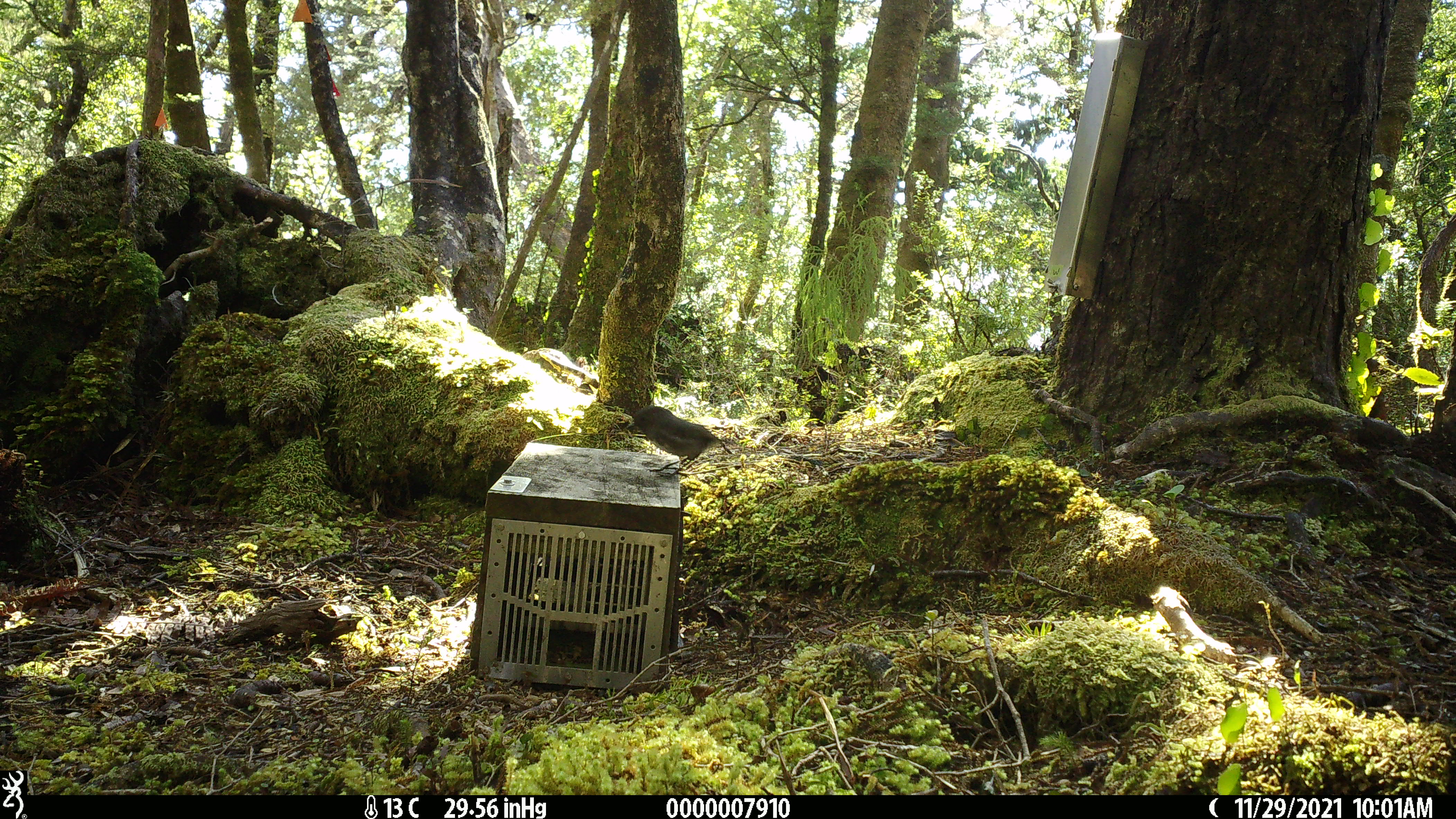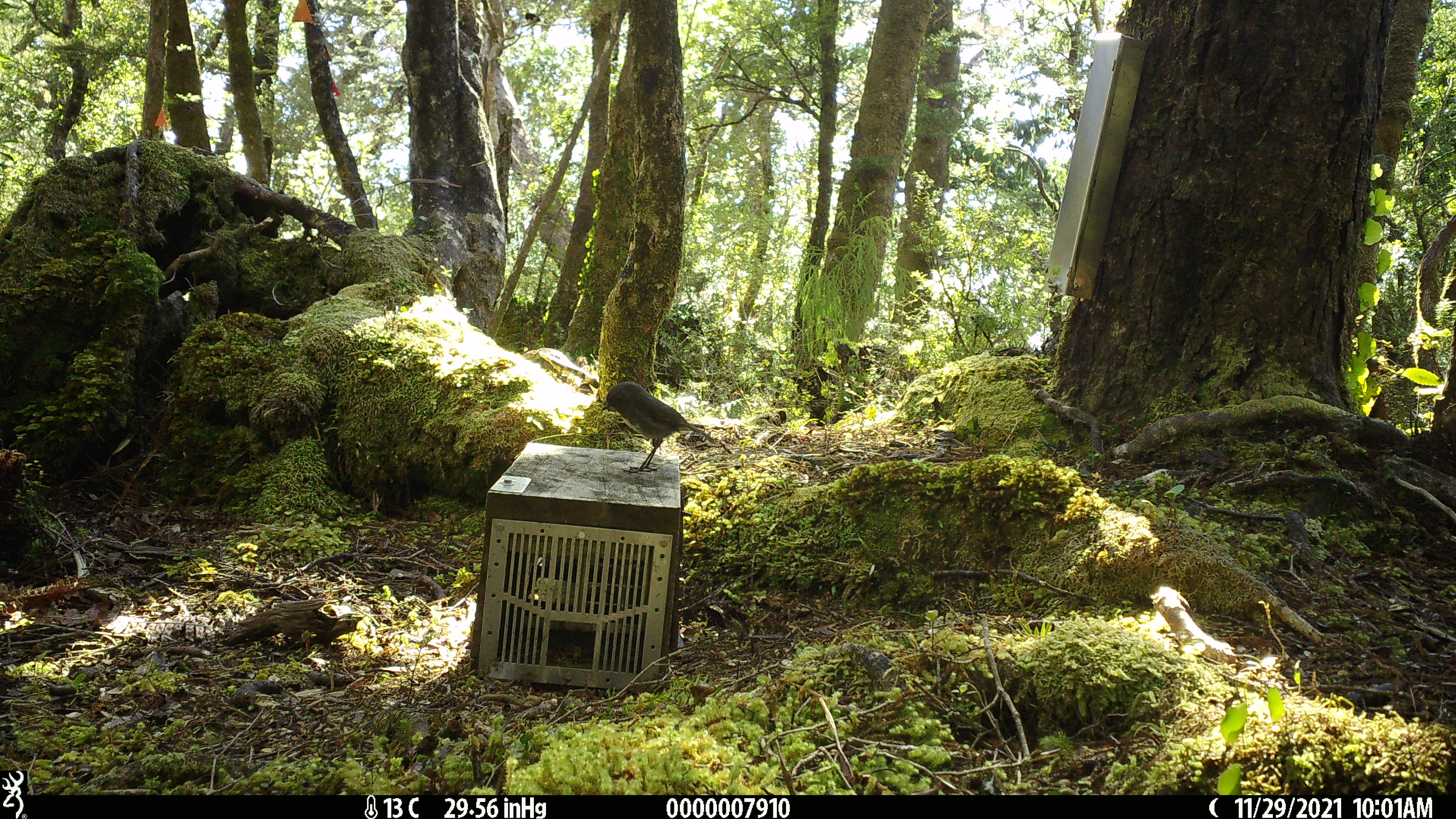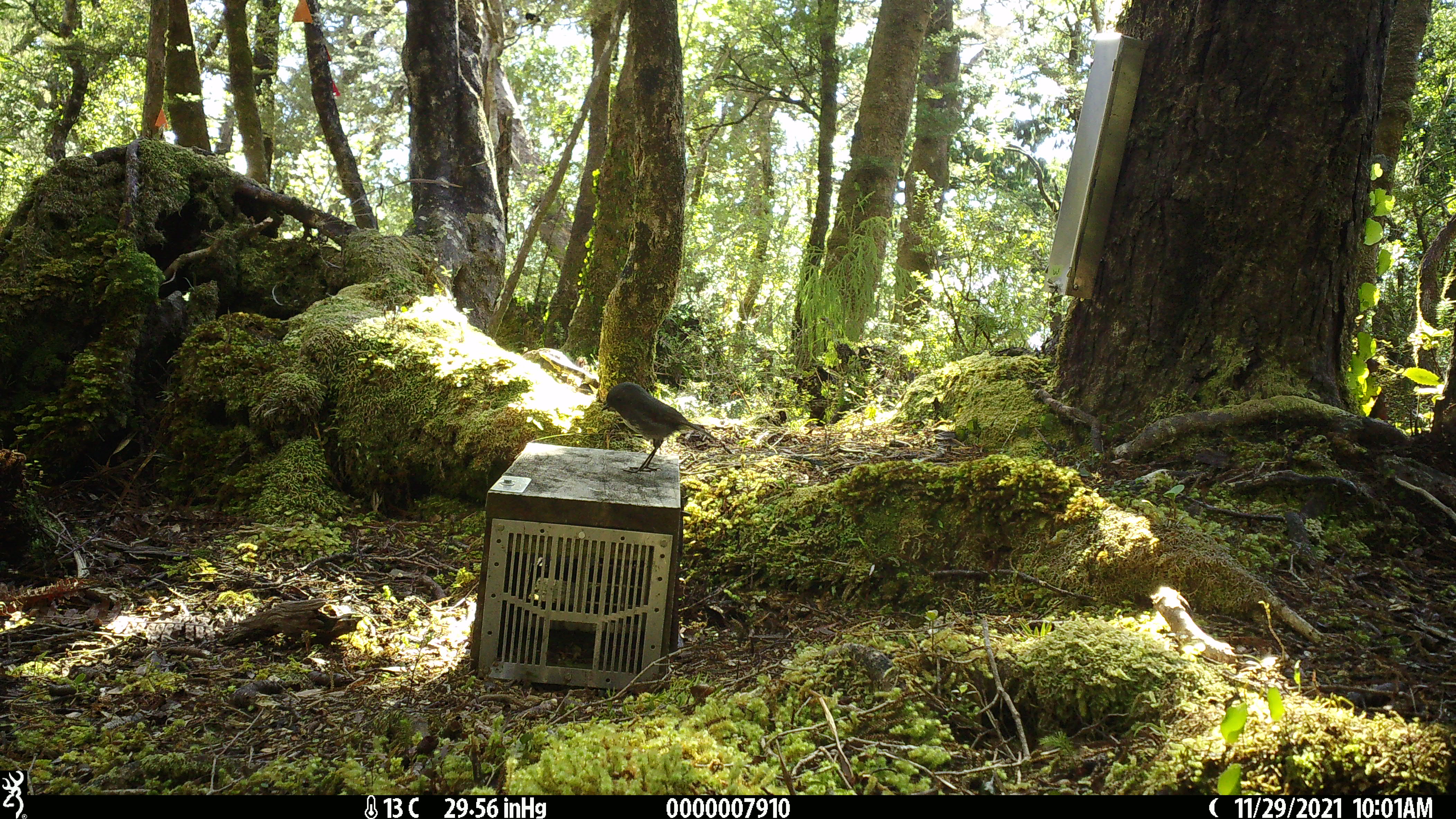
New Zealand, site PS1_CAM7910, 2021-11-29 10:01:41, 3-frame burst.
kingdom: Animalia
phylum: Chordata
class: Aves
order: Passeriformes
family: Petroicidae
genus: Petroica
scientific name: Petroica australis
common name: new zealand robin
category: robin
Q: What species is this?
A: Robin (new zealand robin) (Petroica australis).